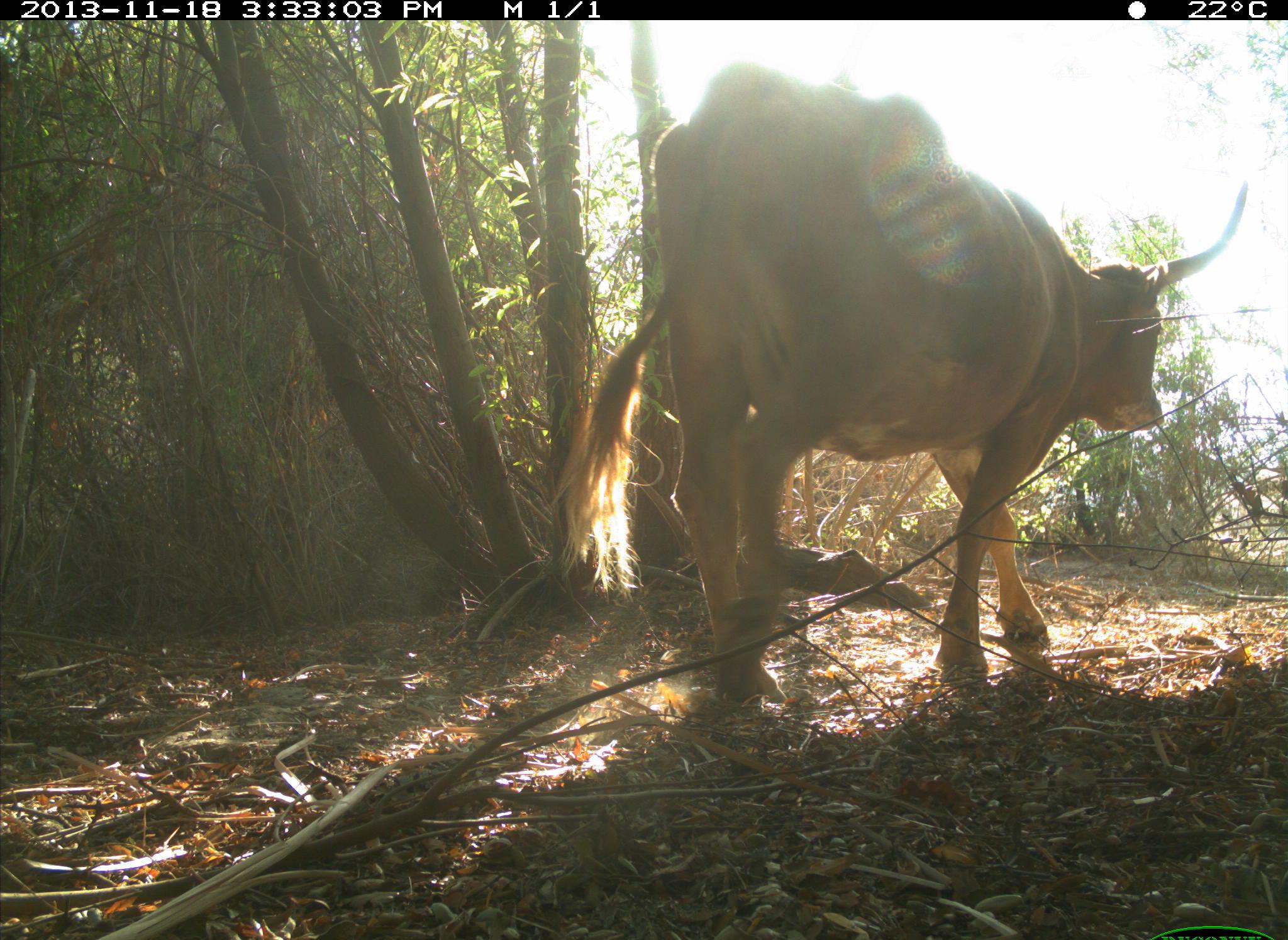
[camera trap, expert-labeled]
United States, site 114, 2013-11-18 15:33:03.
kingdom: Animalia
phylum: Chordata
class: Mammalia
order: Artiodactyla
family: Bovidae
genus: Bos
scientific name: Bos taurus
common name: cow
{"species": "cow (Bos taurus)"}